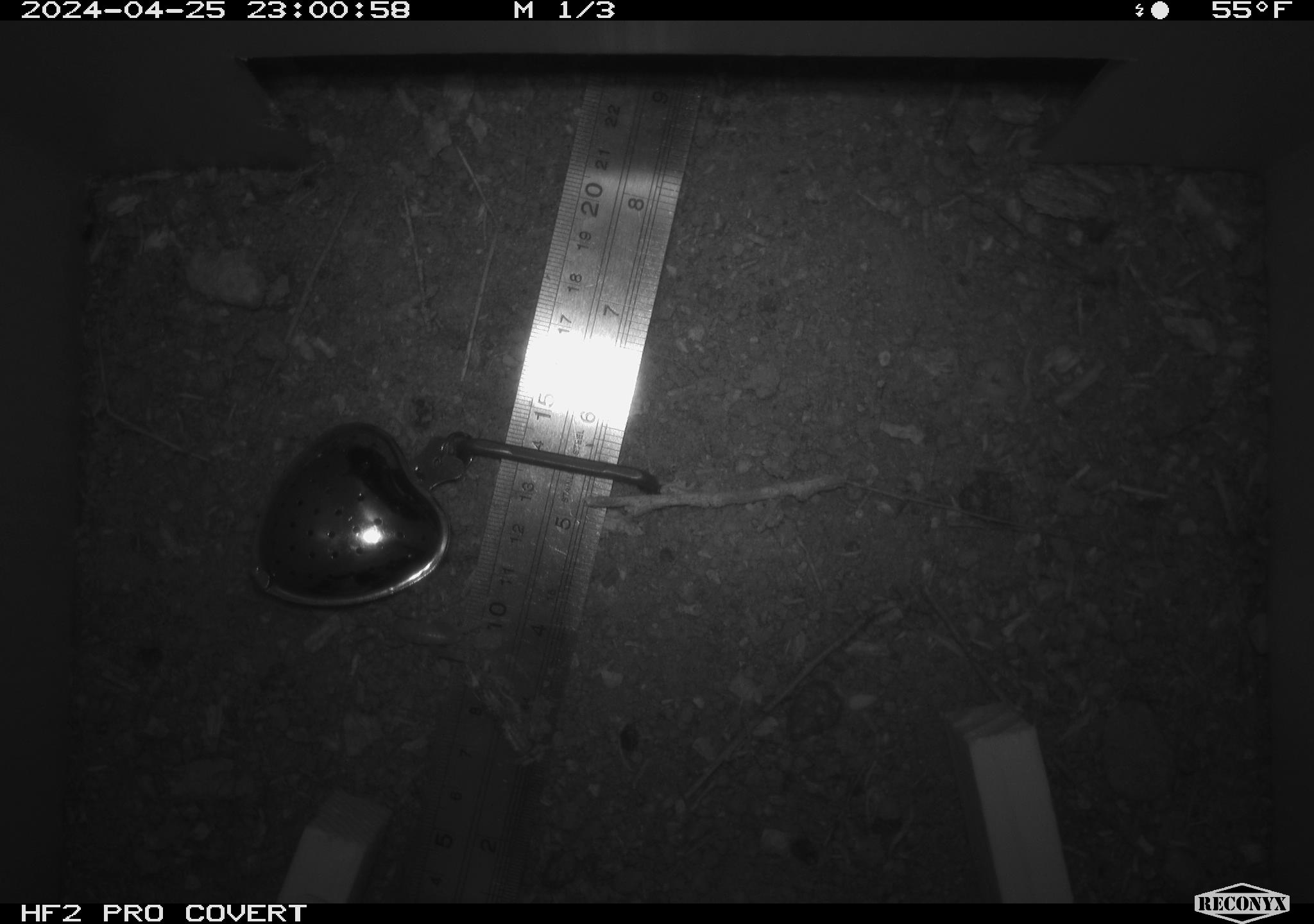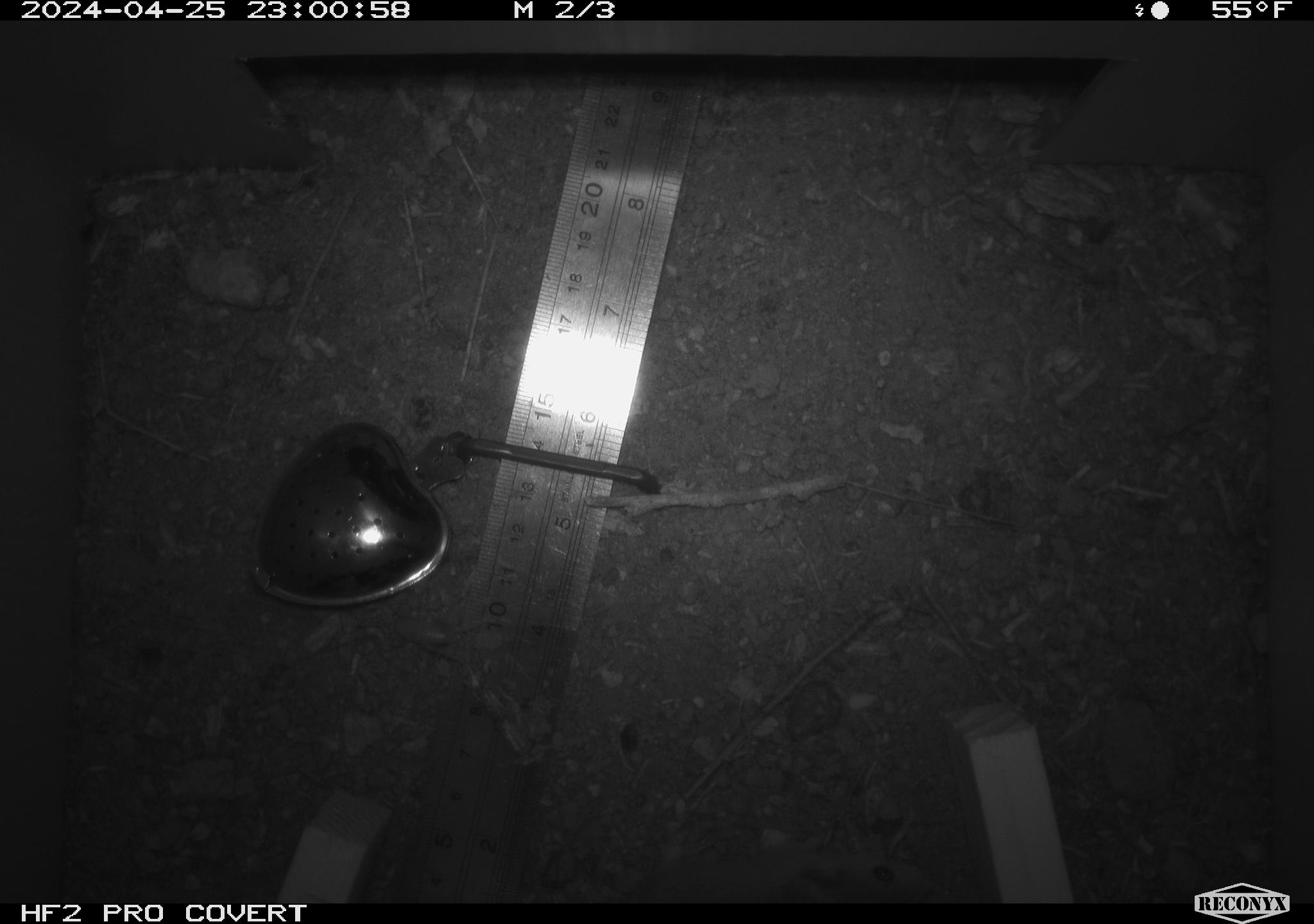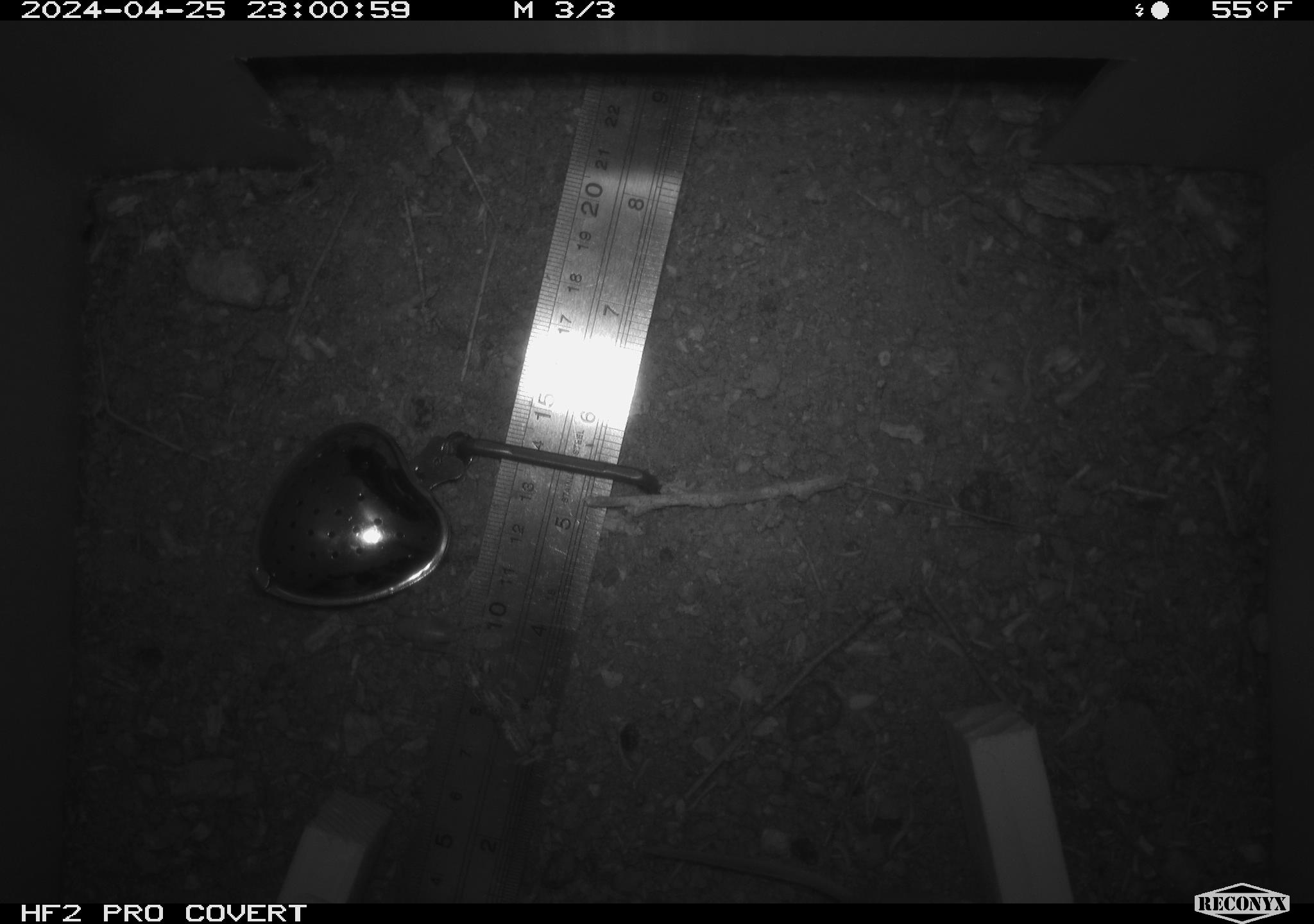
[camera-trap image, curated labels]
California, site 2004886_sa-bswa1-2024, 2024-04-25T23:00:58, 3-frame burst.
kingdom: Animalia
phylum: Chordata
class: Mammalia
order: Rodentia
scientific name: Rodentia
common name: mouse species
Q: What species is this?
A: Mouse species (Rodentia).